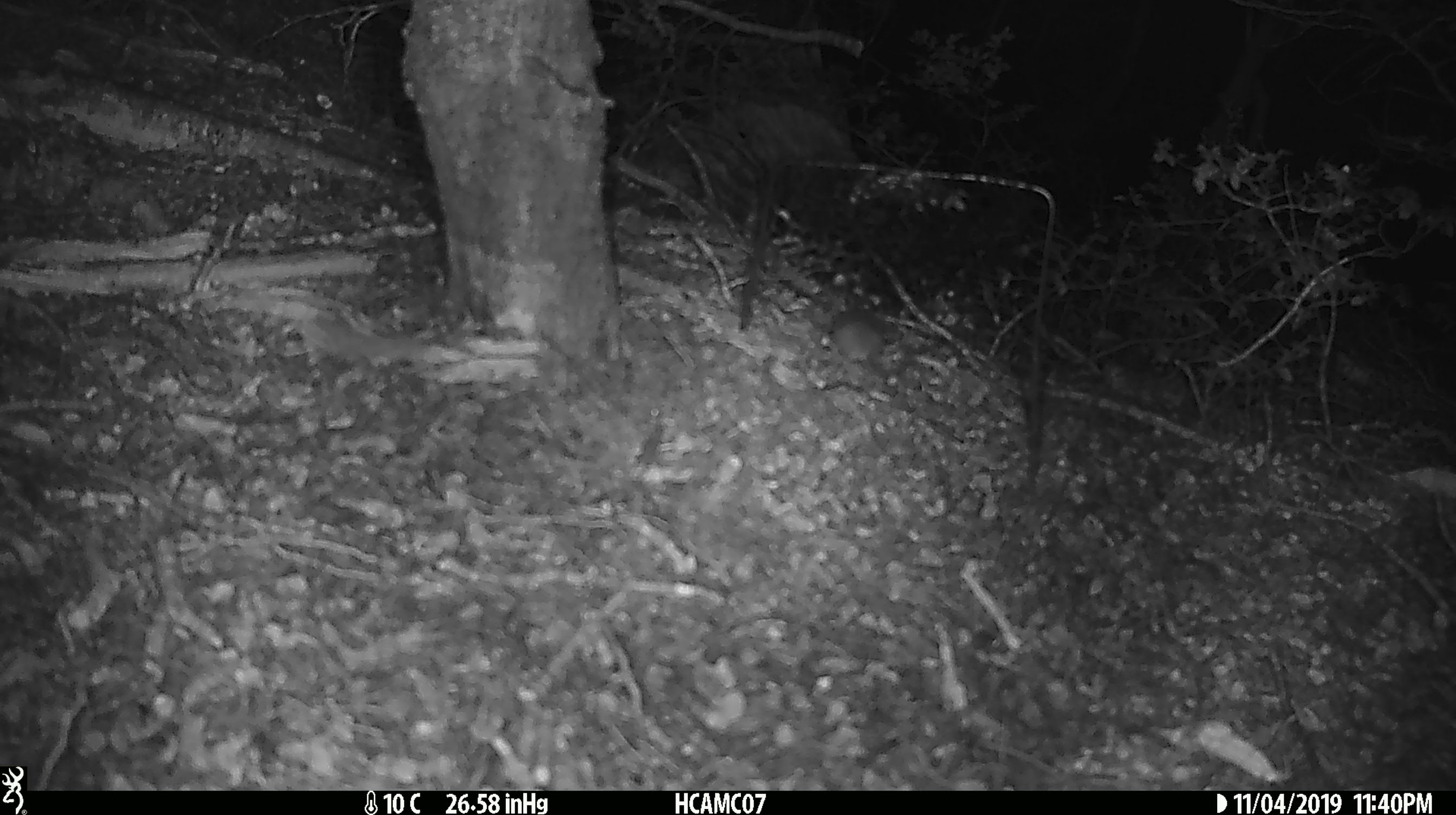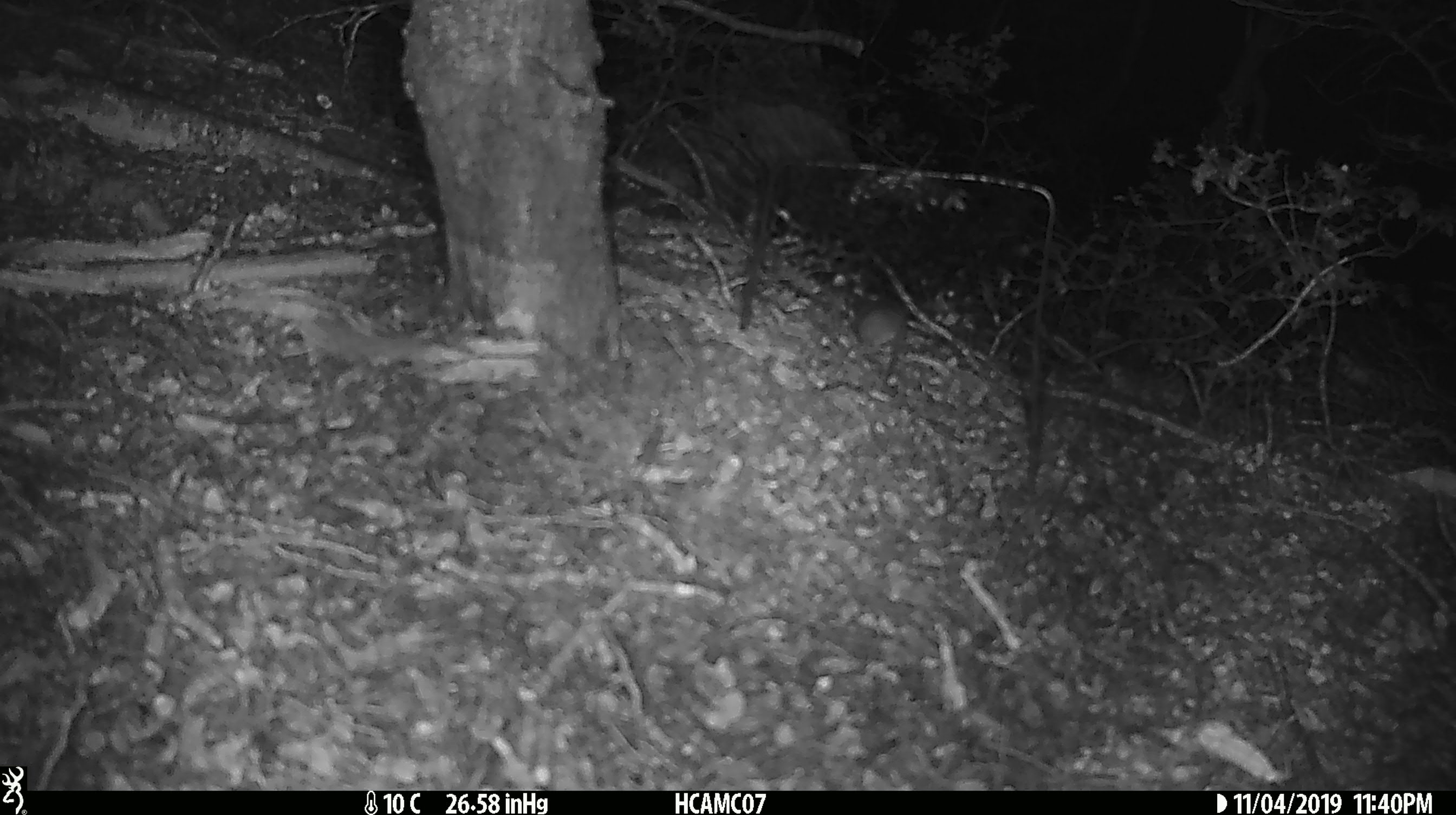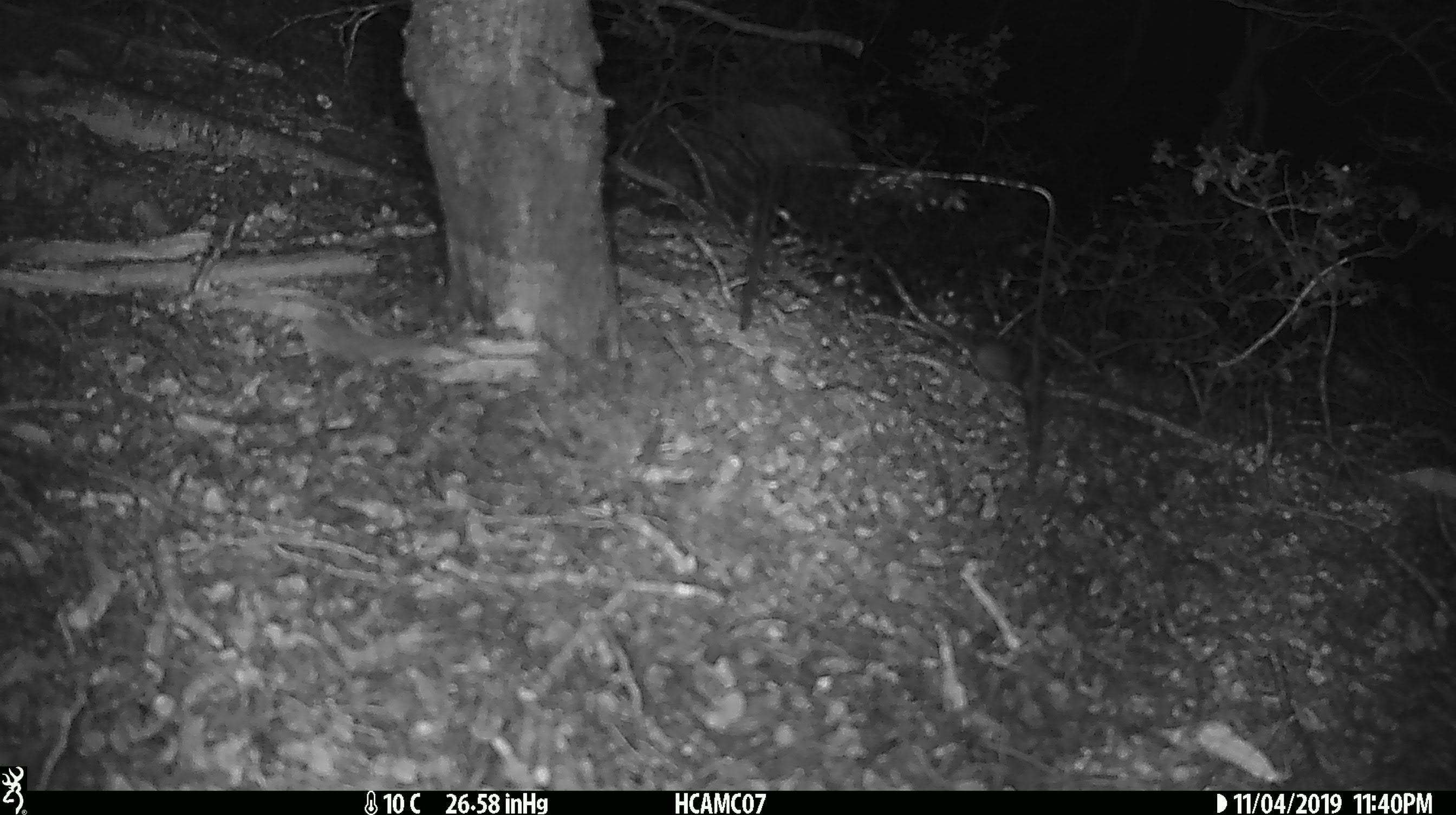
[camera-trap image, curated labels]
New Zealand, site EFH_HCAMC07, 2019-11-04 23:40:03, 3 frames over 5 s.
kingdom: Animalia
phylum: Chordata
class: Mammalia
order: Rodentia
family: Muridae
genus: Mus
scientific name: Mus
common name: mouse